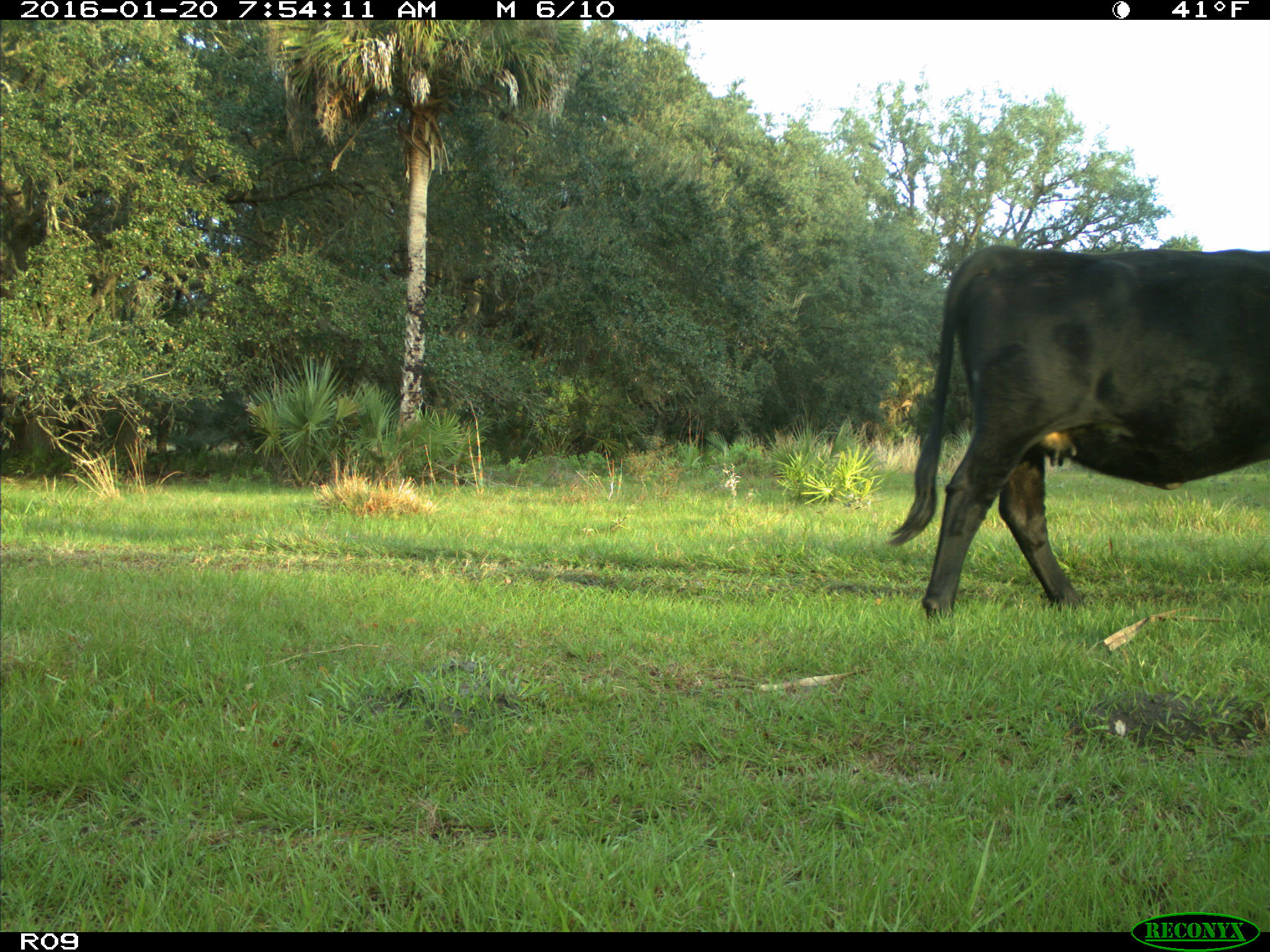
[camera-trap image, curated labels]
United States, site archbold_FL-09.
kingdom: Animalia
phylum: Chordata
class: Mammalia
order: Artiodactyla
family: Bovidae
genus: Bos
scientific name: Bos taurus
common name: domestic cow